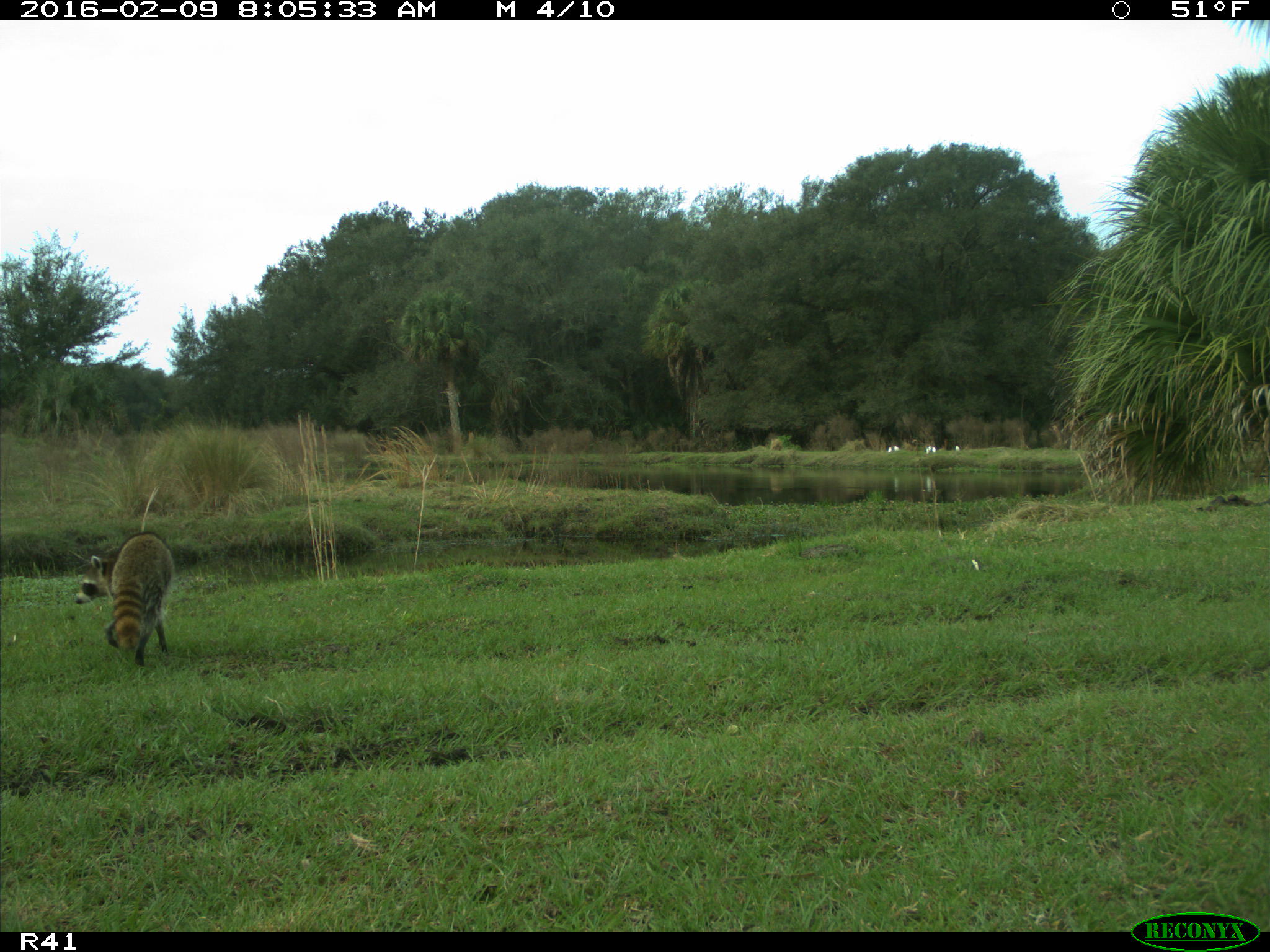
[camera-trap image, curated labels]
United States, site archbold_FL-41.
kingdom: Animalia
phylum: Chordata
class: Mammalia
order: Carnivora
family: Procyonidae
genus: Procyon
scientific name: Procyon lotor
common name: common raccoon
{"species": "Procyon lotor (common raccoon)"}